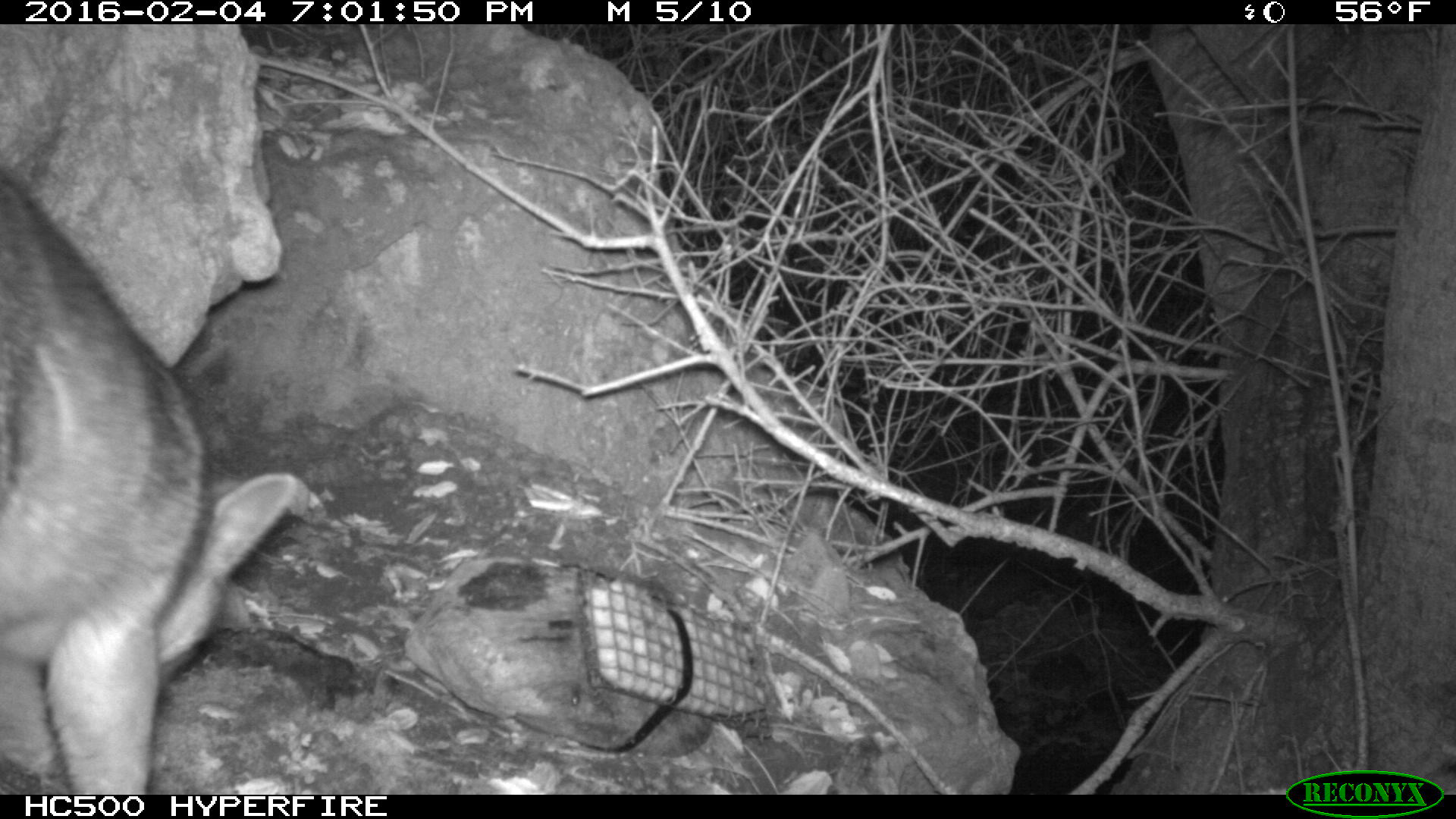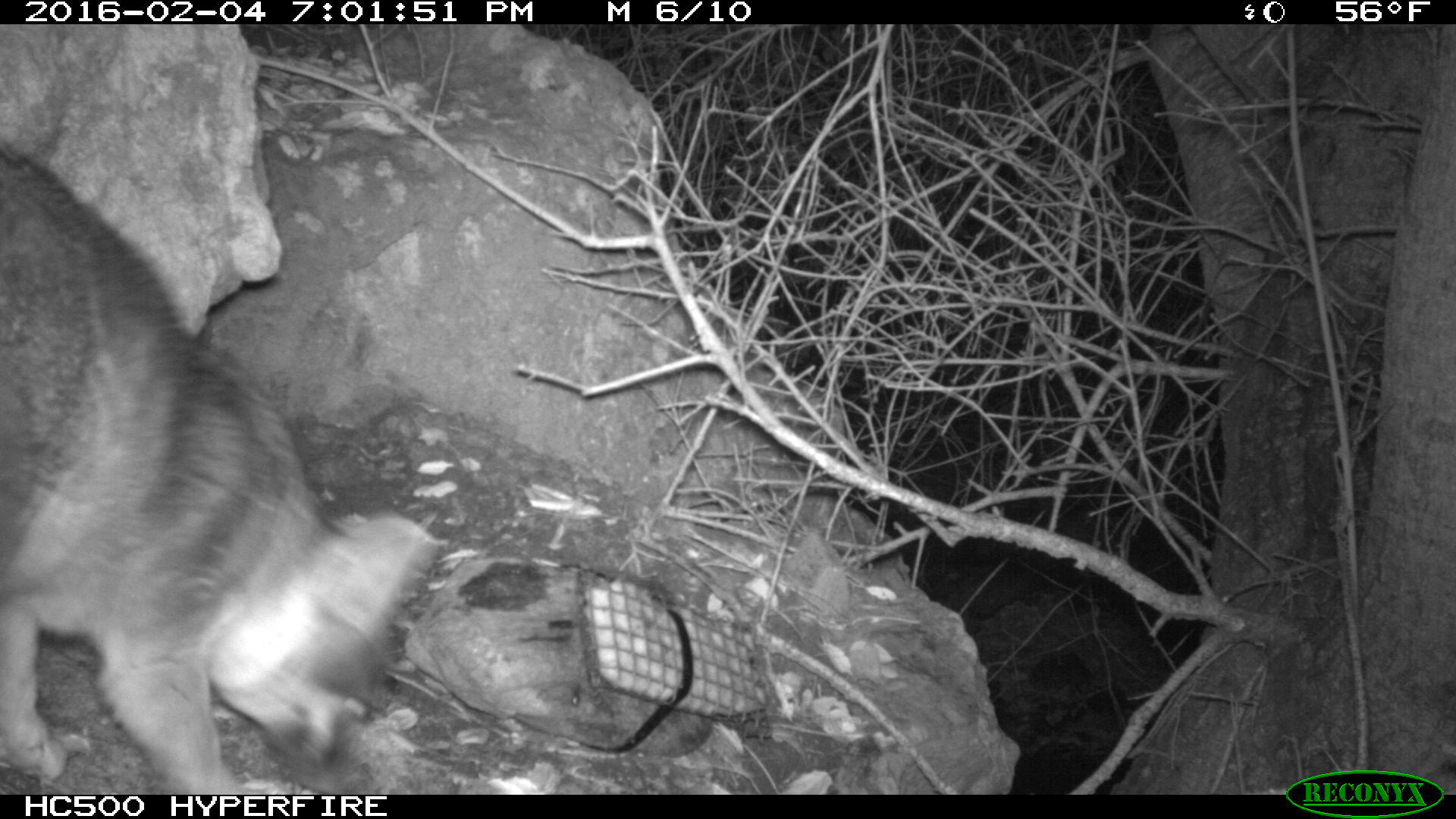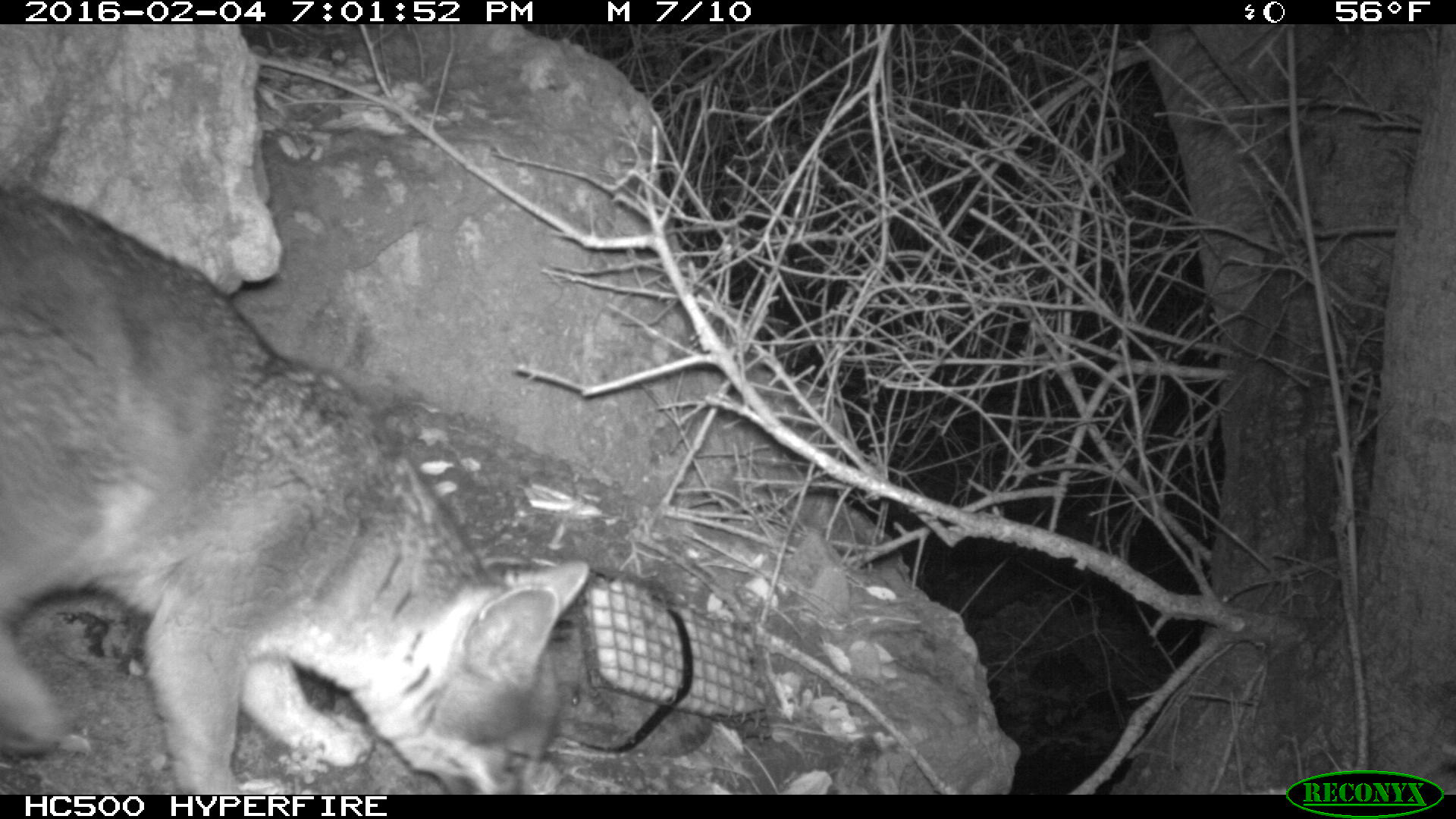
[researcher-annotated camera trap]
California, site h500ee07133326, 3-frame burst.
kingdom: Animalia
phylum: Chordata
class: Mammalia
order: Carnivora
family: Canidae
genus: Urocyon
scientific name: Urocyon littoralis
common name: island fox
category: fox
Fox (island fox) (Urocyon littoralis).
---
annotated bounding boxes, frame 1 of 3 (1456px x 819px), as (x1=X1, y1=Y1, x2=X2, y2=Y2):
fox: (x1=0, y1=165, x2=297, y2=793)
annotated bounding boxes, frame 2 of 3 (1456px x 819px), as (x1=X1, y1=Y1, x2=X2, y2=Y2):
fox: (x1=0, y1=143, x2=428, y2=794)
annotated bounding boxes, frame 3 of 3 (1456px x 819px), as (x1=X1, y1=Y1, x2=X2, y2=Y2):
fox: (x1=0, y1=190, x2=590, y2=794)